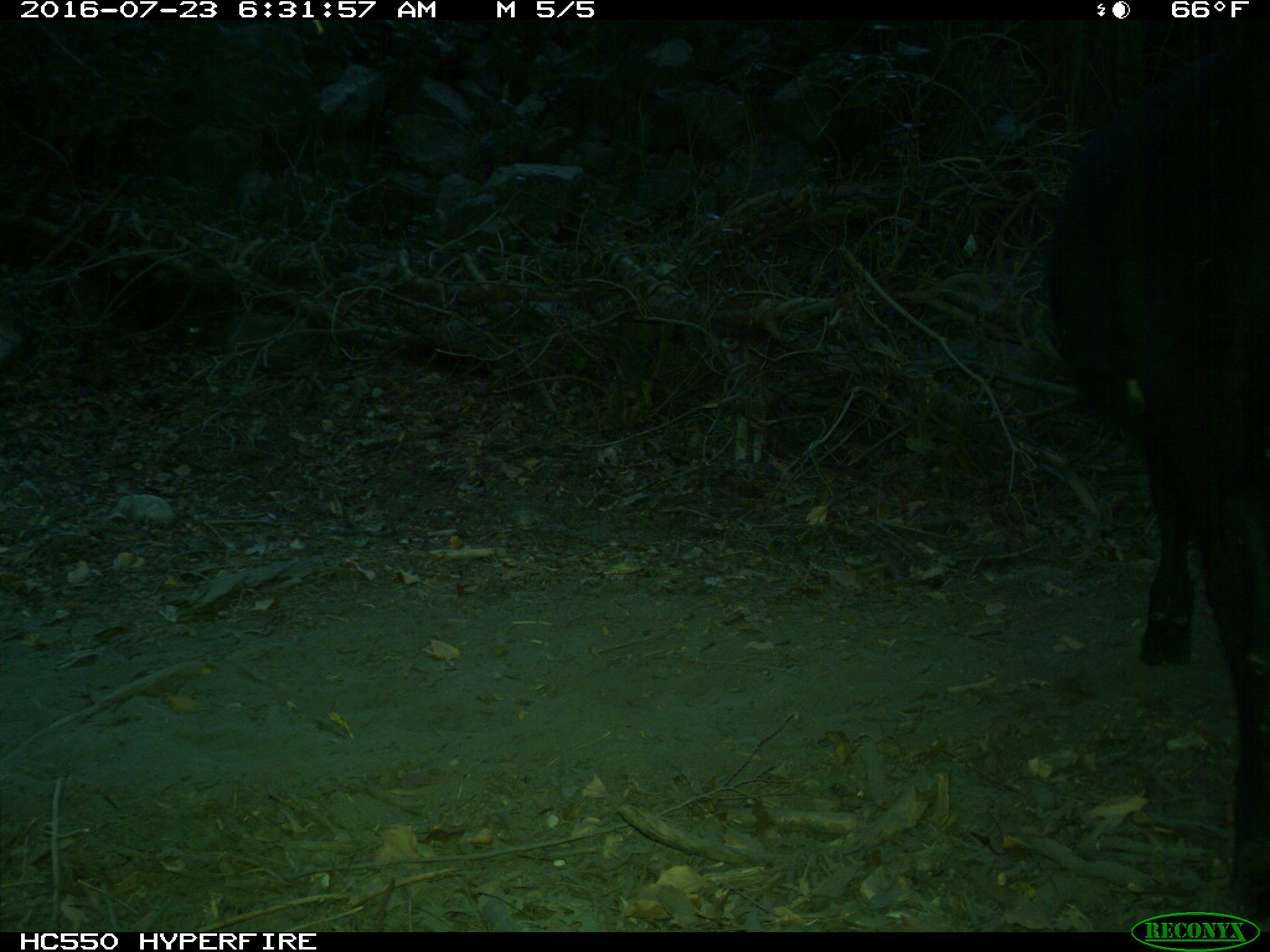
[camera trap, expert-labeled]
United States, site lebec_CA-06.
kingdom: Animalia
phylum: Chordata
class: Mammalia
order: Artiodactyla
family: Bovidae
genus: Bos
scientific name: Bos taurus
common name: domestic cow